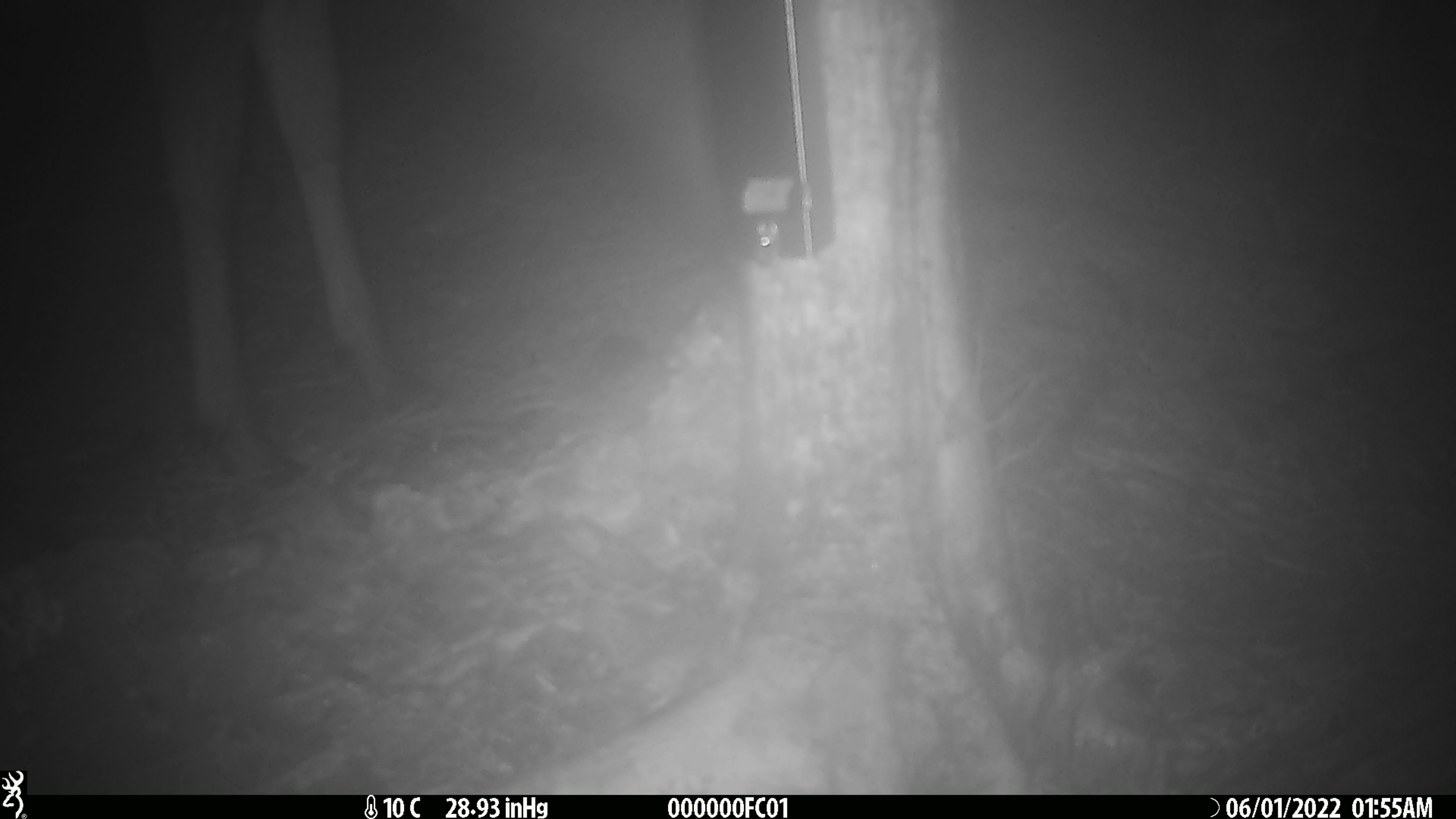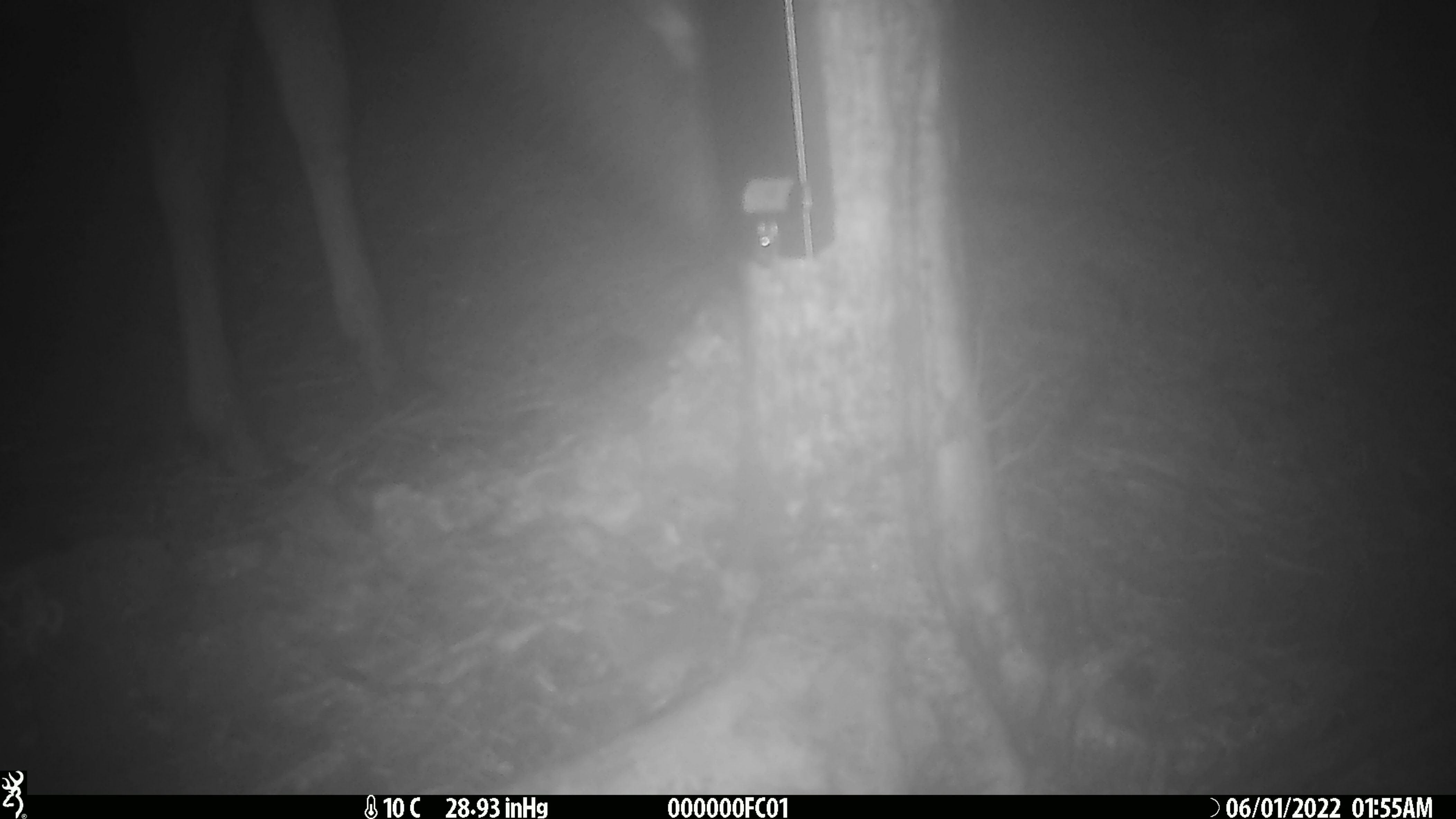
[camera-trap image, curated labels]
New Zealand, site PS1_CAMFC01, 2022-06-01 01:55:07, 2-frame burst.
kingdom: Animalia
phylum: Chordata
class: Mammalia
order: Artiodactyla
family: Cervidae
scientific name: Cervidae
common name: deer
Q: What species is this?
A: Deer (Cervidae).